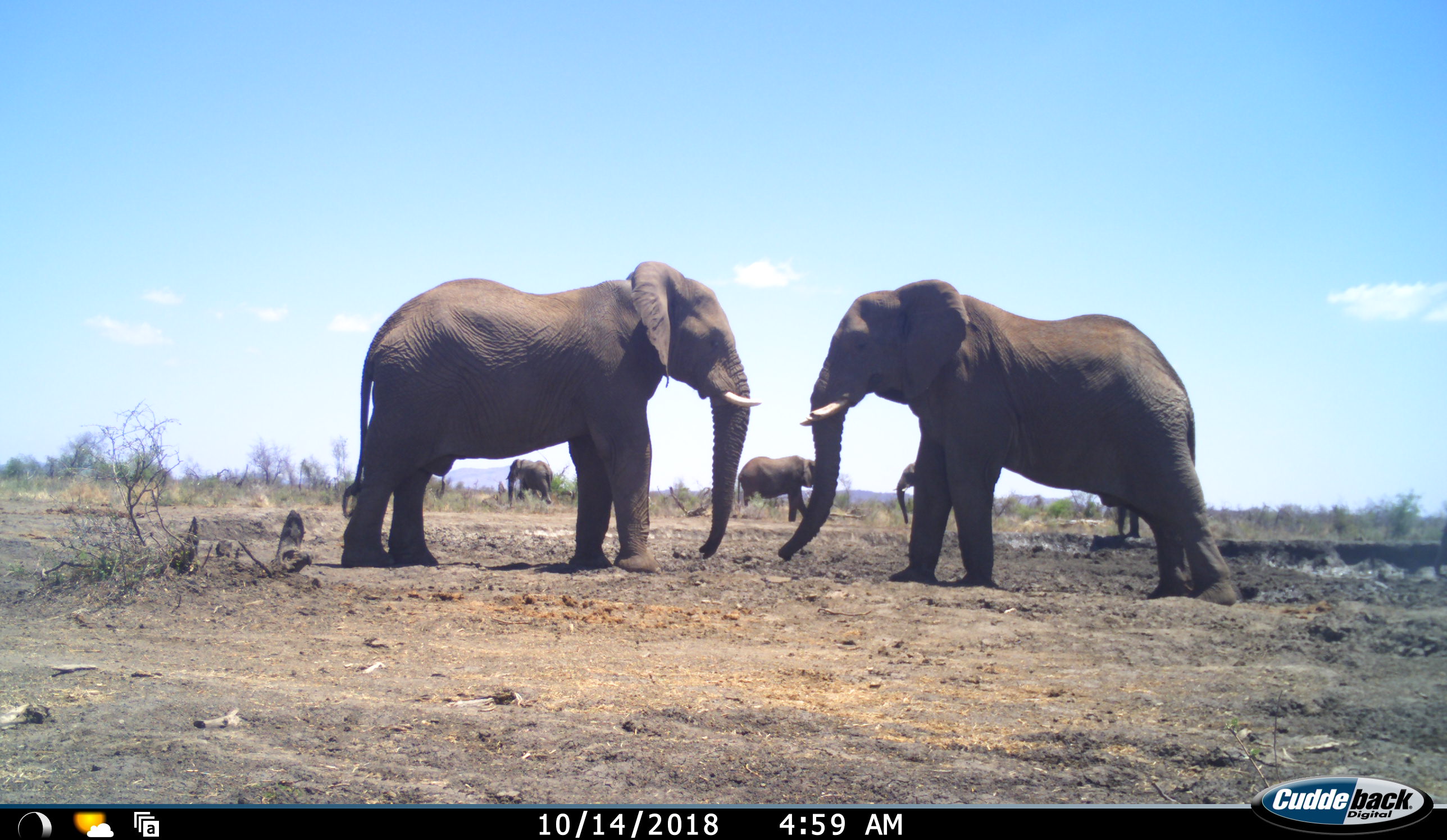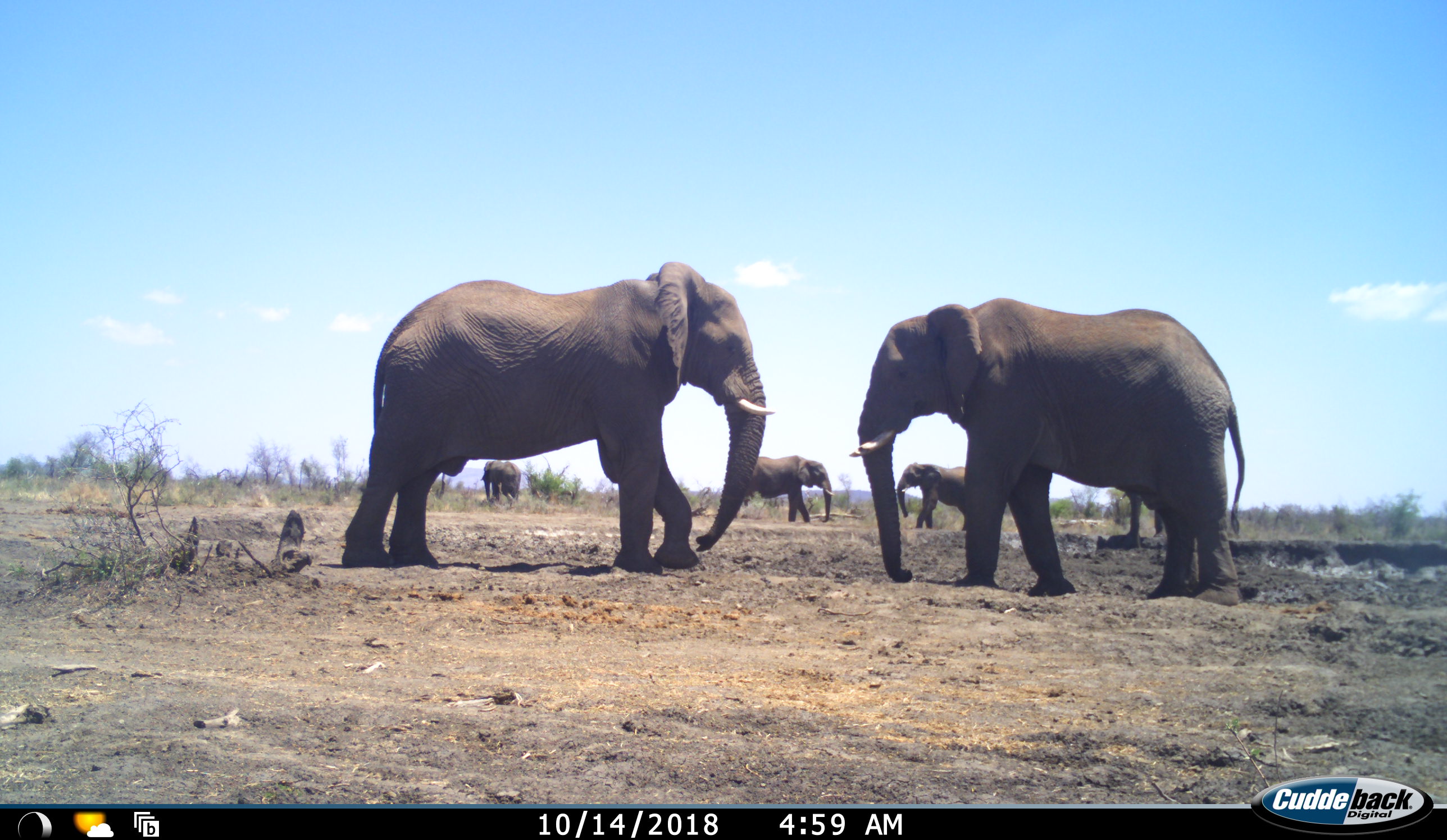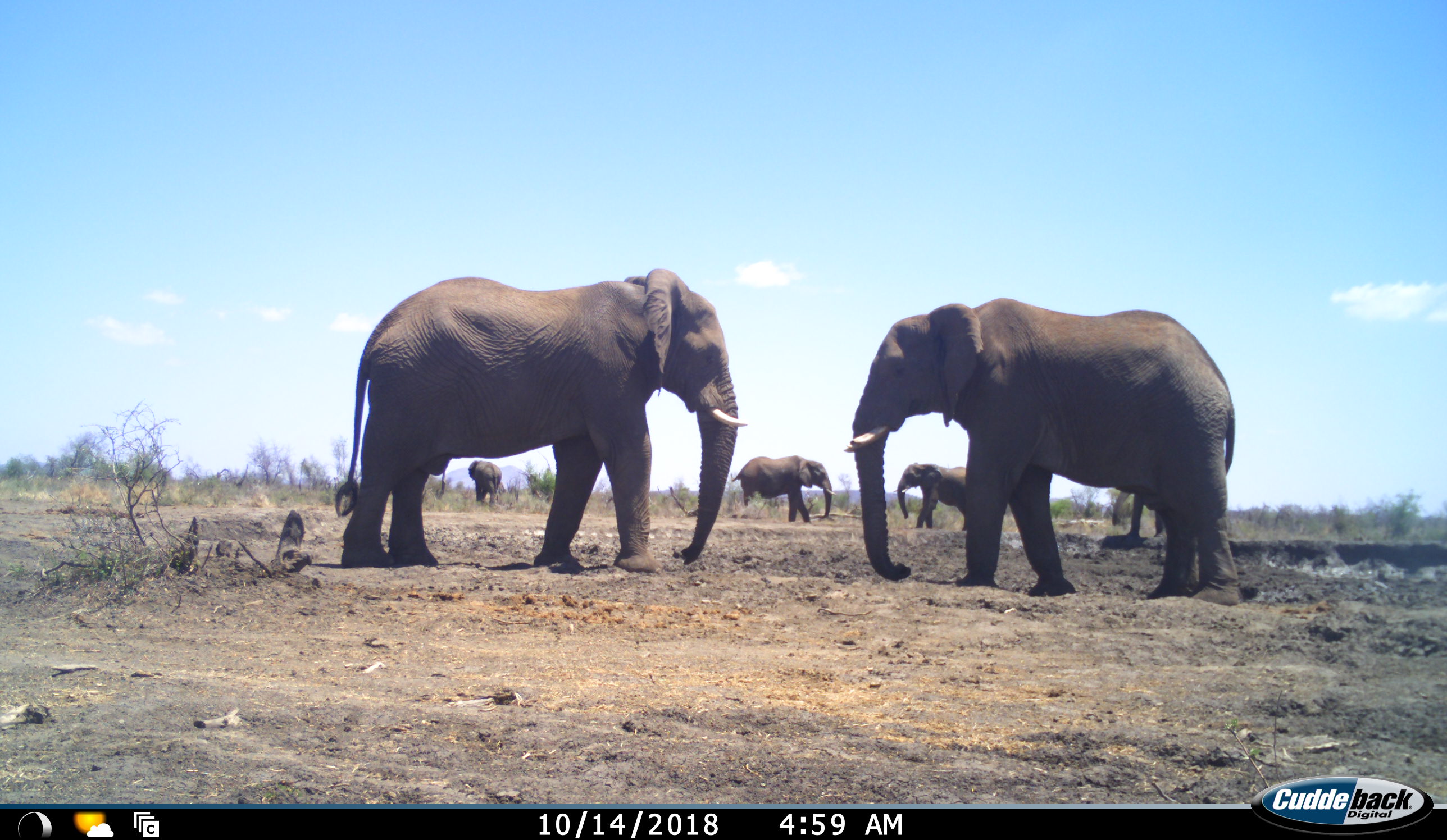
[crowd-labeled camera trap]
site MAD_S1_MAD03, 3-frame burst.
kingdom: Animalia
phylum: Chordata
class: Mammalia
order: Proboscidea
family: Elephantidae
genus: Loxodonta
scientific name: Loxodonta africana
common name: african bush elephant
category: elephant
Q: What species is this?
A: Elephant (african bush elephant) (Loxodonta africana).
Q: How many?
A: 6.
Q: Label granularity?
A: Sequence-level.